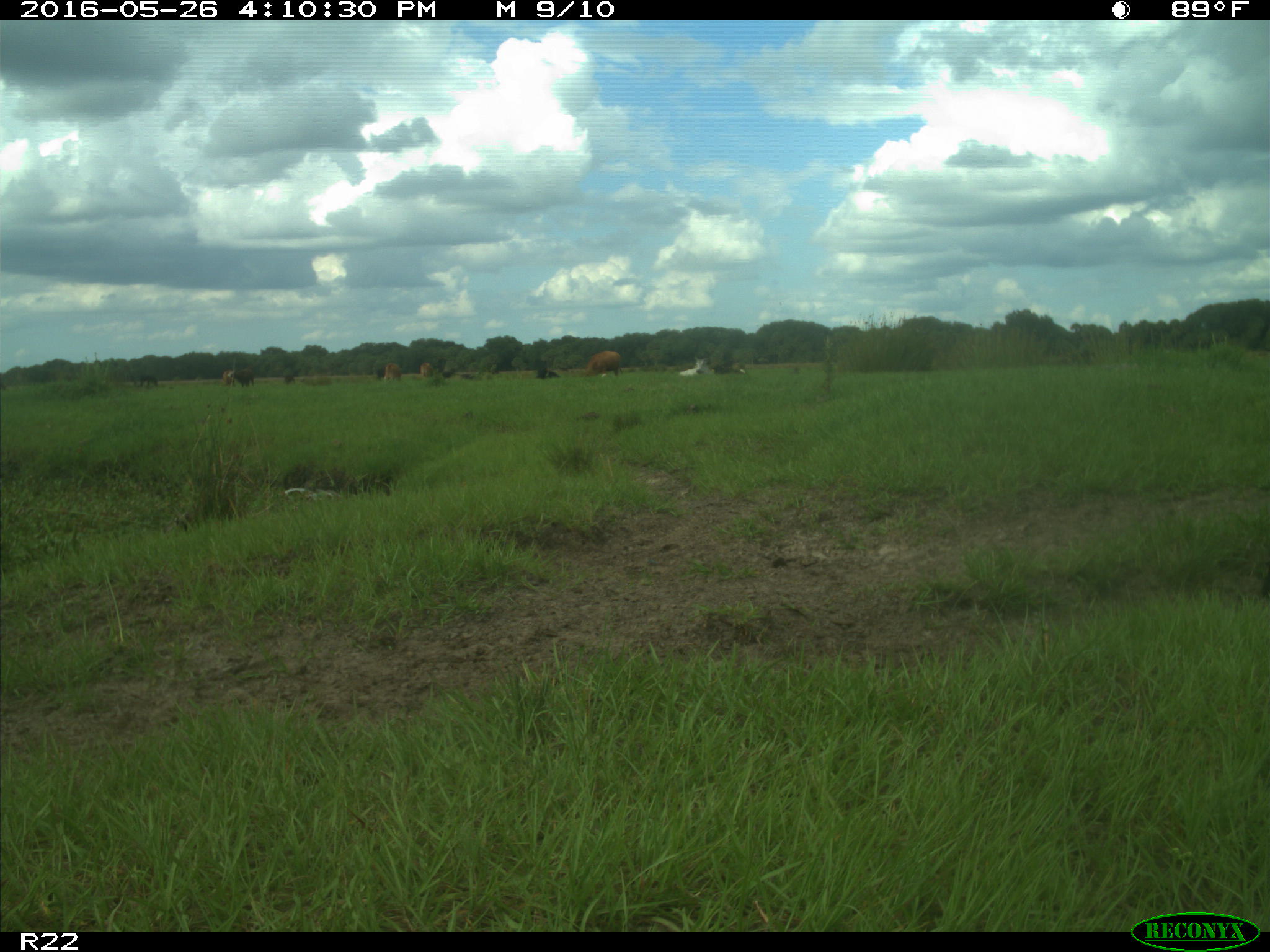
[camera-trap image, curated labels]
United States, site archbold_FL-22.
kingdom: Animalia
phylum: Chordata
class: Mammalia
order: Artiodactyla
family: Bovidae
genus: Bos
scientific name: Bos taurus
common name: domestic cow